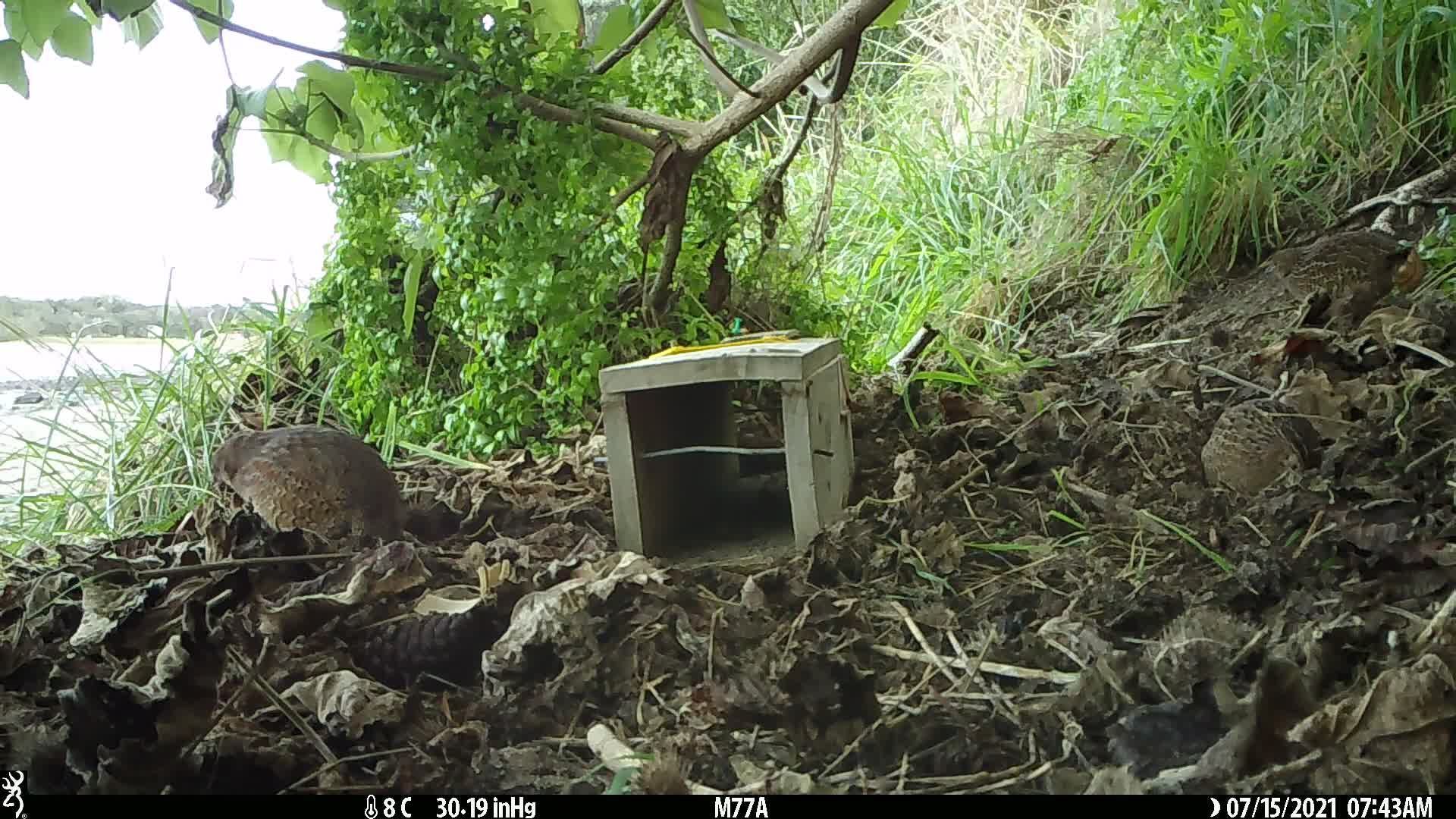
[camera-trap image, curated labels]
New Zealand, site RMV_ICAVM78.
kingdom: Animalia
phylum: Chordata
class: Aves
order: Galliformes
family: Phasianidae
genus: Synoicus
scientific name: Synoicus ypsilophorus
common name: brown quail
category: quail brown